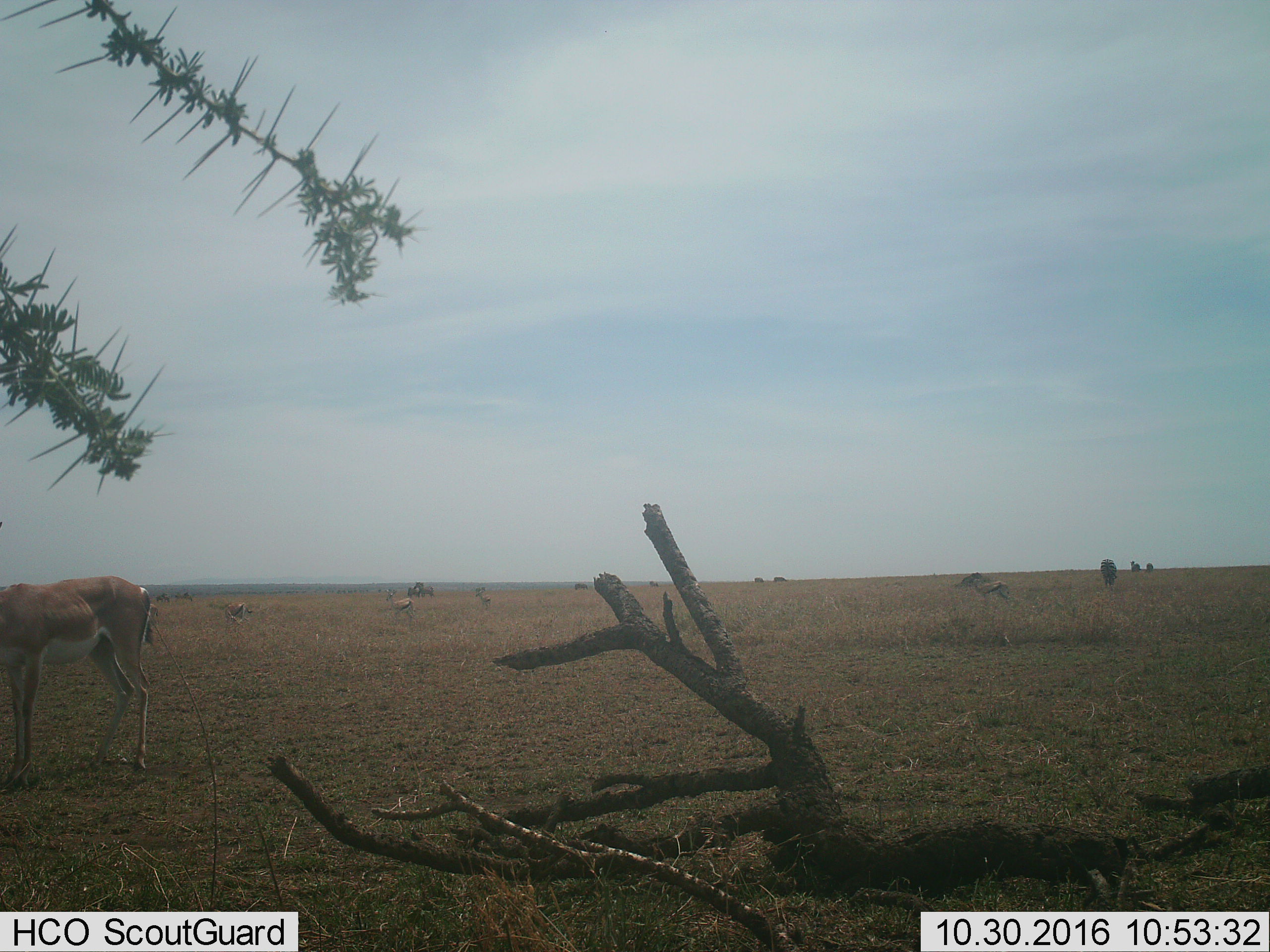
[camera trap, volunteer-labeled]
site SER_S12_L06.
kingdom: Animalia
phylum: Chordata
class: Mammalia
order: Artiodactyla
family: Bovidae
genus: Nanger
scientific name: Nanger granti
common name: grant's gazelle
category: gazellegrants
Gazellegrants (grant's gazelle) (Nanger granti), count 1. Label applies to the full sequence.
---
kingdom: Animalia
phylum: Chordata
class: Mammalia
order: Artiodactyla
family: Bovidae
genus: Eudorcas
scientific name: Eudorcas thomsonii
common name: thomson's gazelle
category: gazellethomsons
Gazellethomsons (thomson's gazelle) (Eudorcas thomsonii), count 4. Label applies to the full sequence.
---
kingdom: Animalia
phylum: Chordata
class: Mammalia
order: Perissodactyla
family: Equidae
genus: Equus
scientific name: Equus quagga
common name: plains zebra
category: zebraplains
Zebraplains (plains zebra) (Equus quagga), count 3. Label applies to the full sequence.